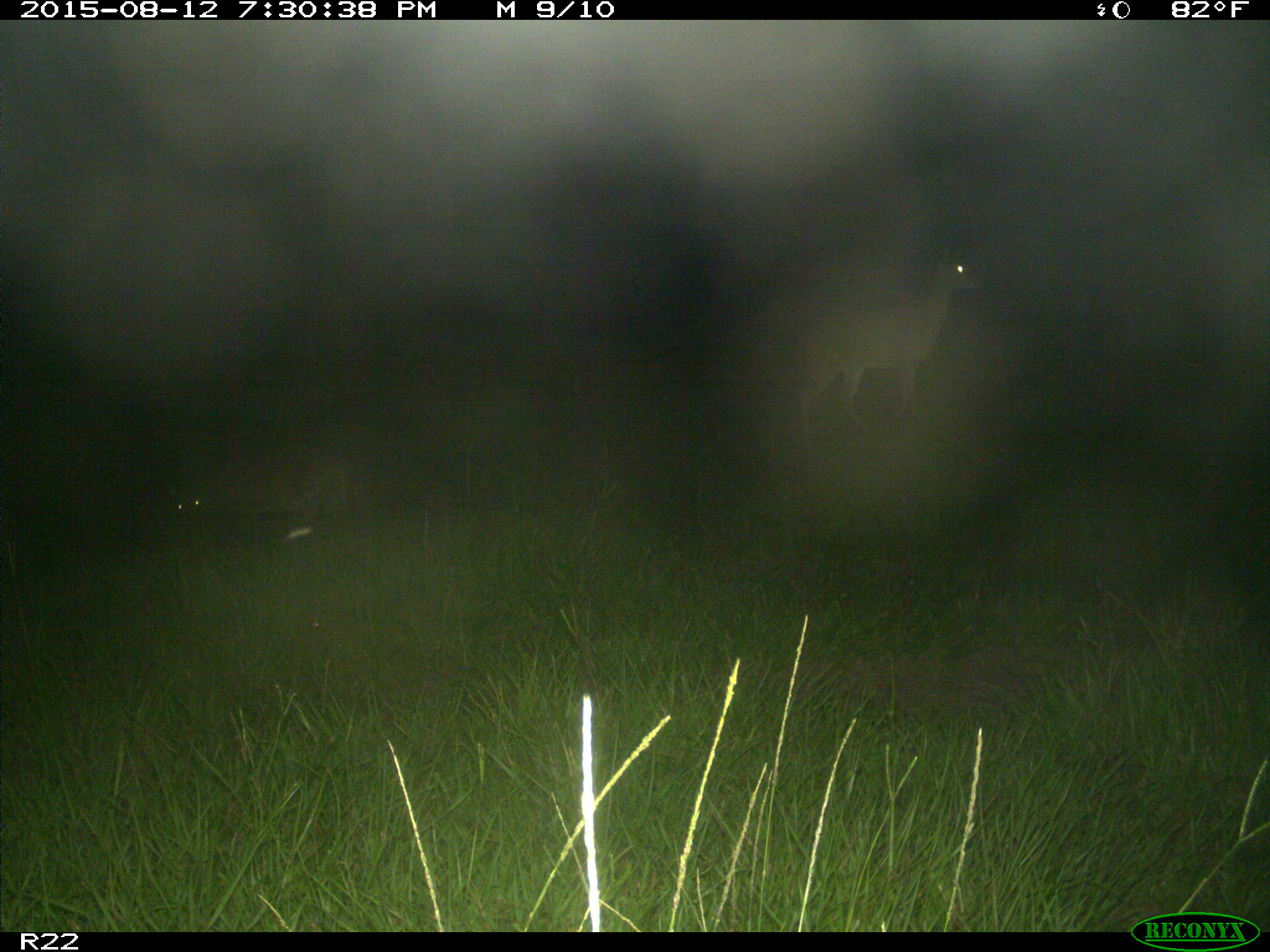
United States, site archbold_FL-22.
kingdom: Animalia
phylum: Chordata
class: Mammalia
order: Artiodactyla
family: Cervidae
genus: Odocoileus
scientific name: Odocoileus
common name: deer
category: unidentified deer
Unidentified deer (deer) (Odocoileus).